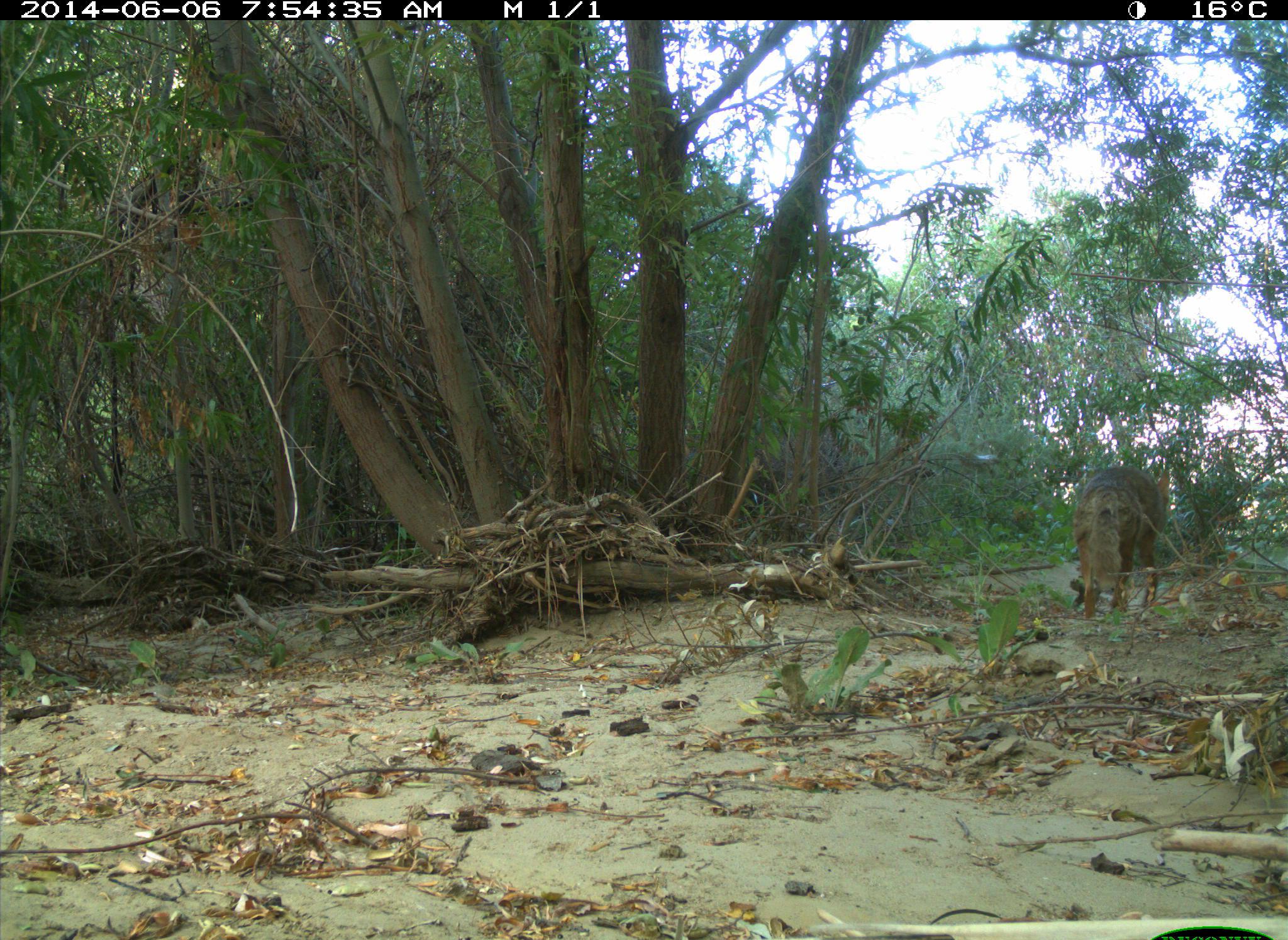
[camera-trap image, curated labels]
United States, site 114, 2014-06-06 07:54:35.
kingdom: Animalia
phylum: Chordata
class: Mammalia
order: Carnivora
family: Canidae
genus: Canis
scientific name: Canis latrans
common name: coyote